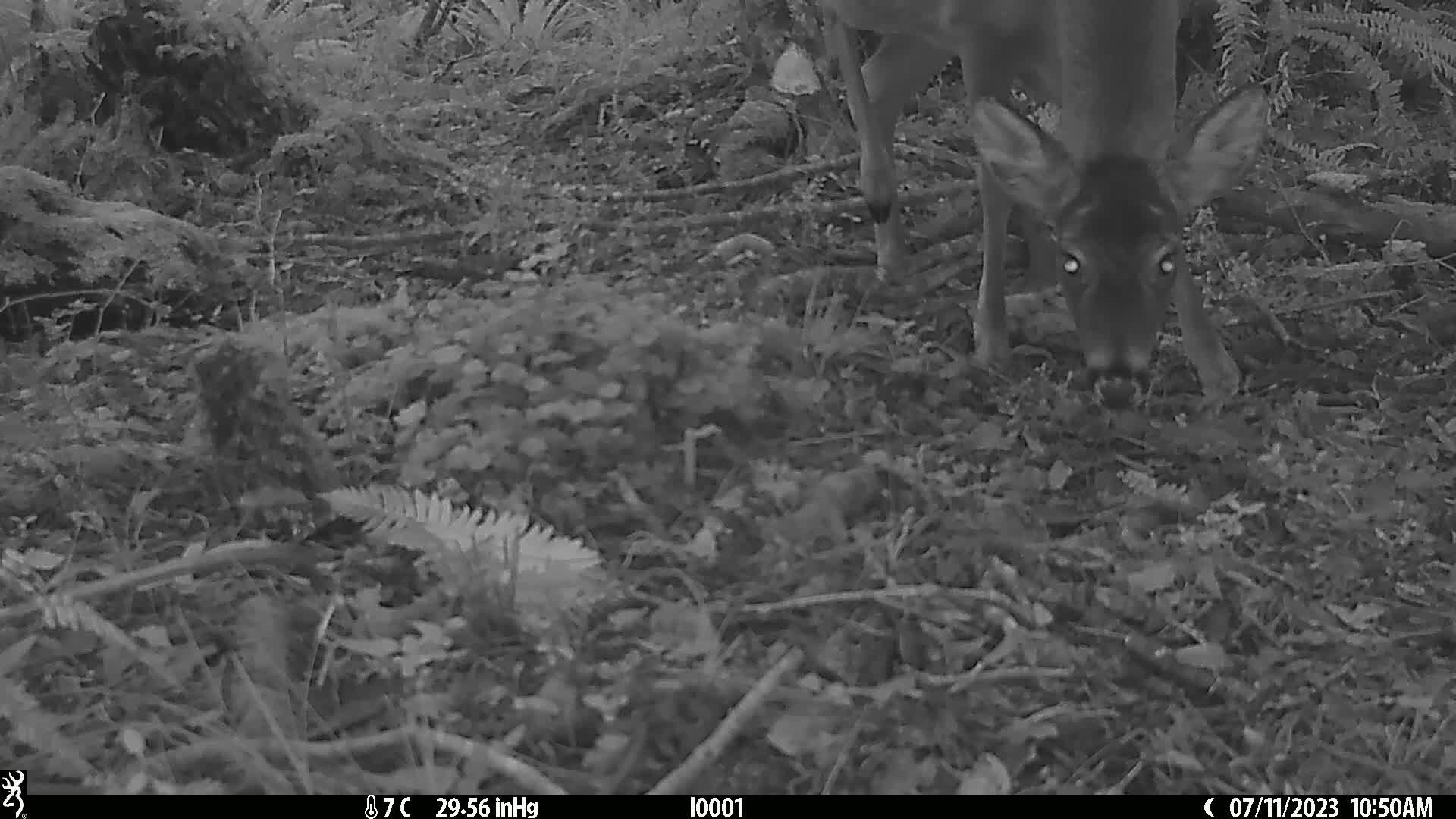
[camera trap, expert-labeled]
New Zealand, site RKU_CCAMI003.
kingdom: Animalia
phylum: Chordata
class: Mammalia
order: Artiodactyla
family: Cervidae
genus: Odocoileus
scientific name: Odocoileus virginianus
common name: white-tailed deer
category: white tailed deer